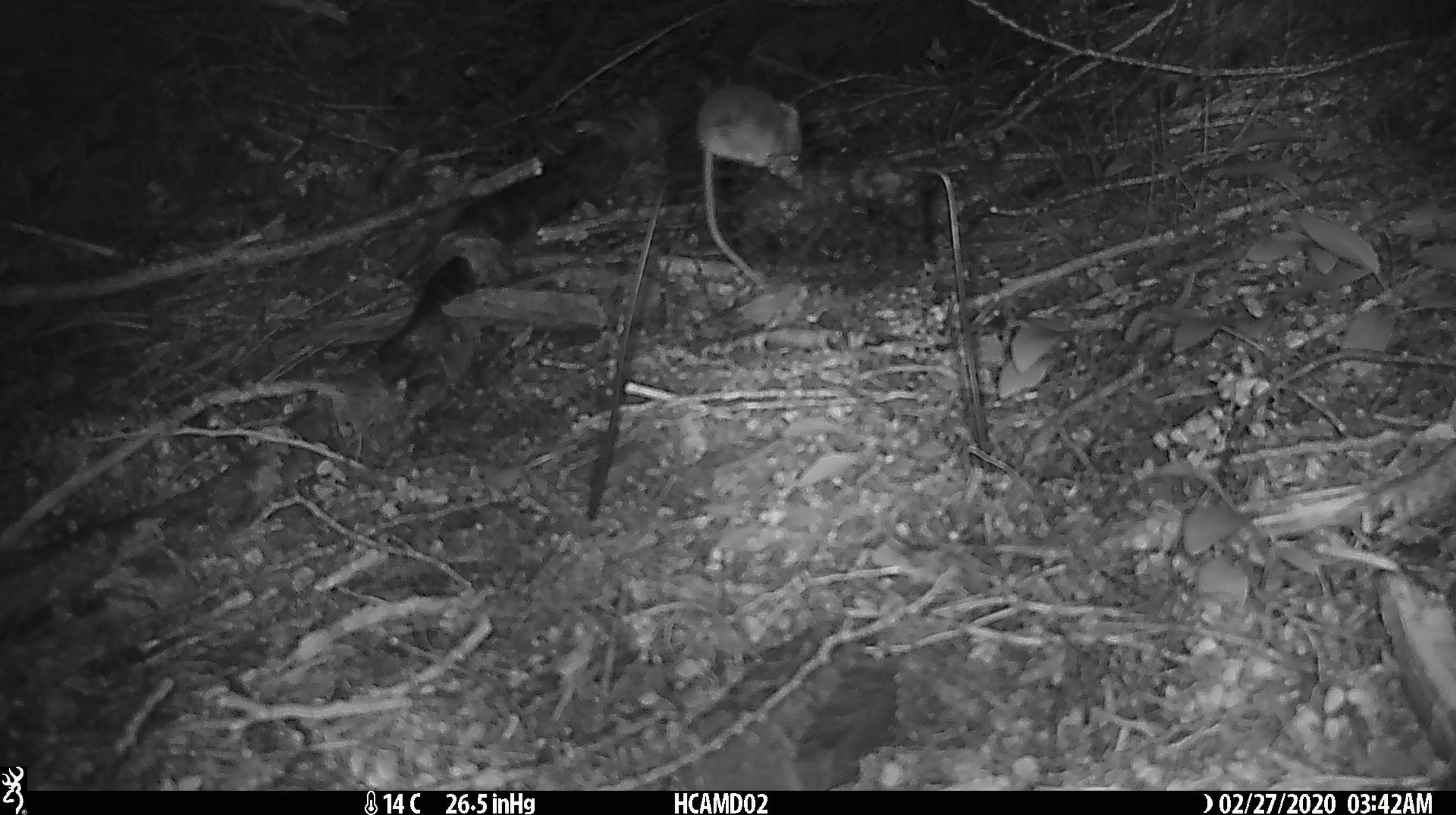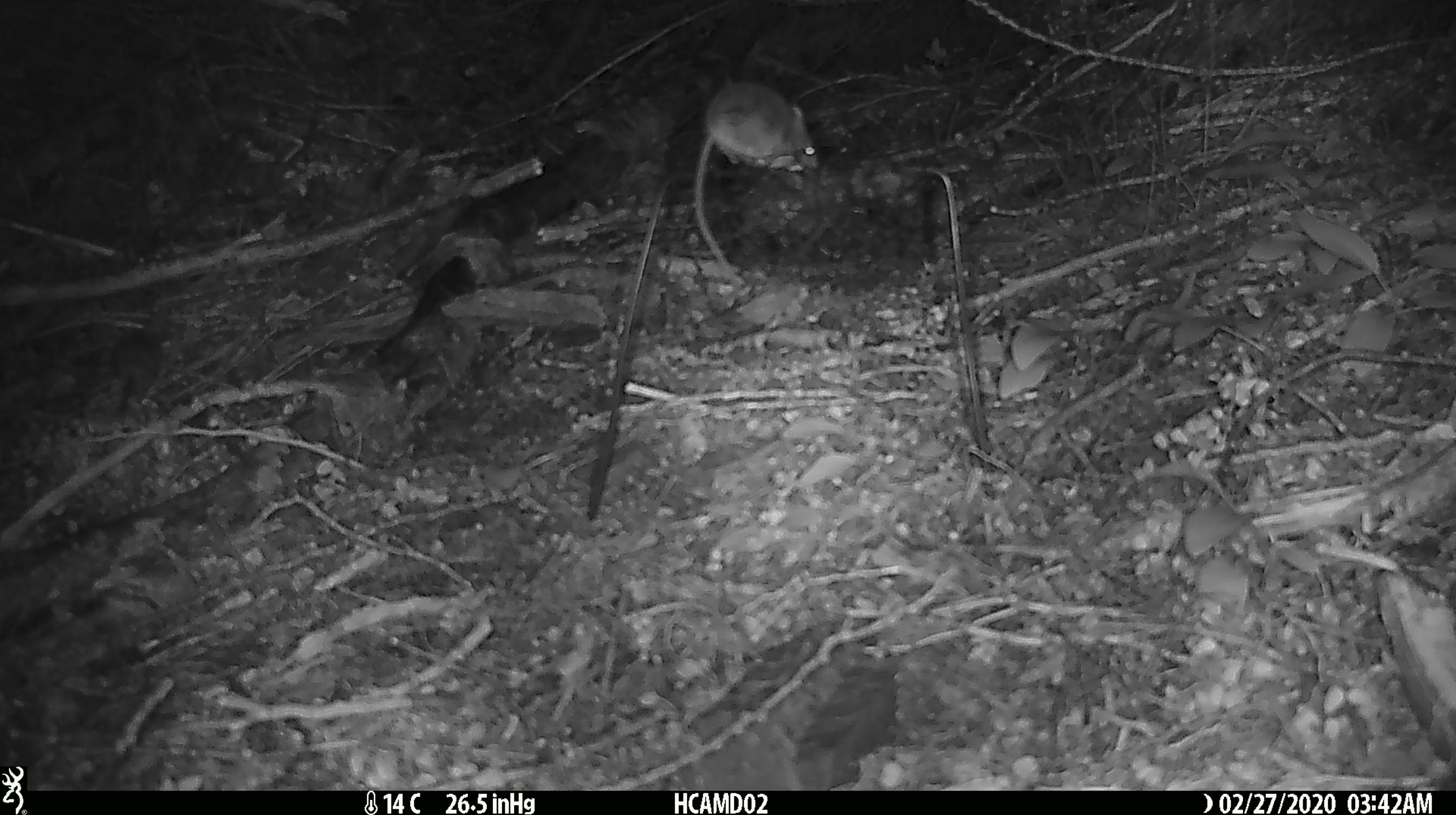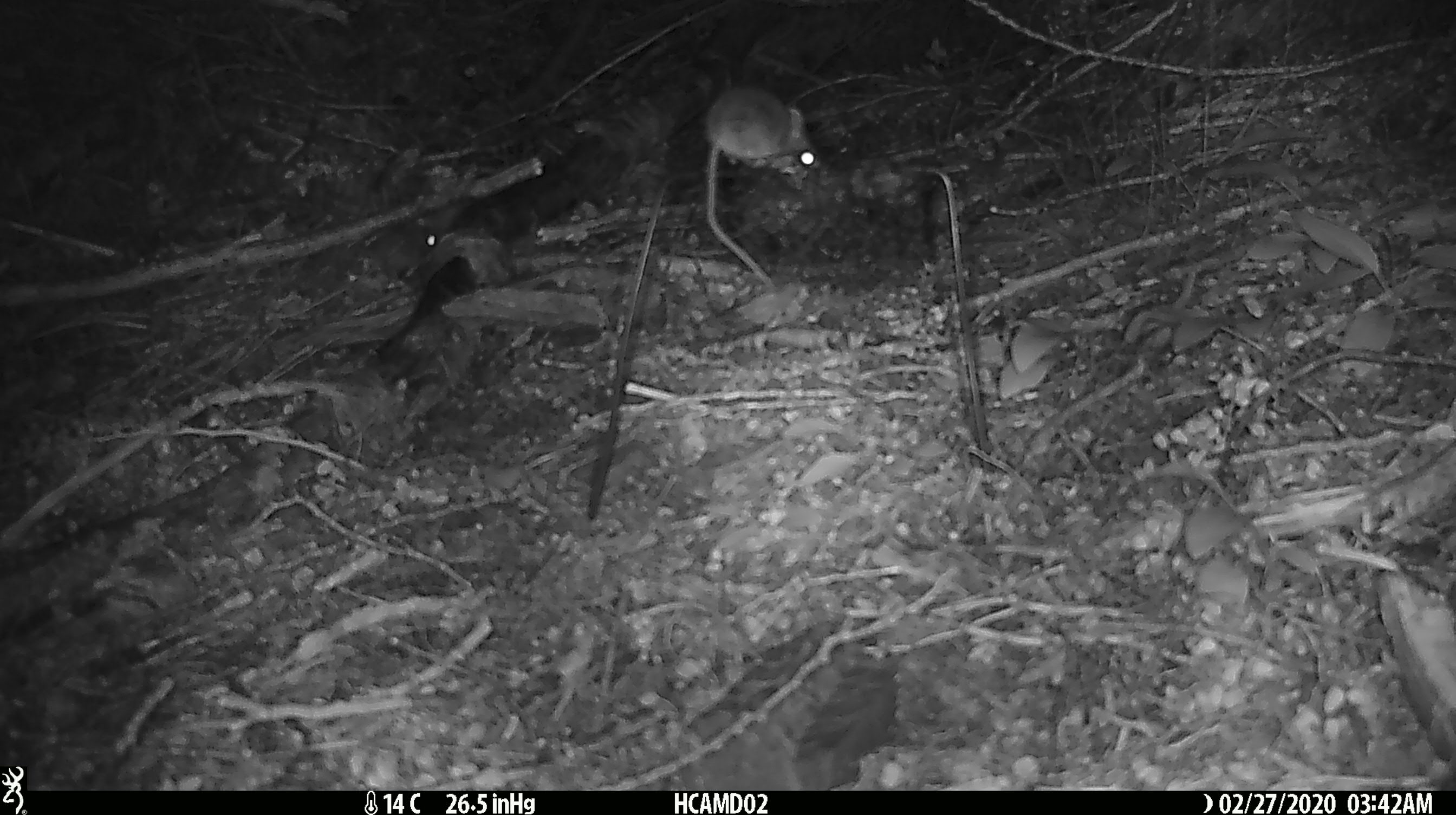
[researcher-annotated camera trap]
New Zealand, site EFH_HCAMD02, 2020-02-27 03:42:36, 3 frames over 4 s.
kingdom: Animalia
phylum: Chordata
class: Mammalia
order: Rodentia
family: Muridae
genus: Mus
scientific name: Mus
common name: mouse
Mouse (Mus).